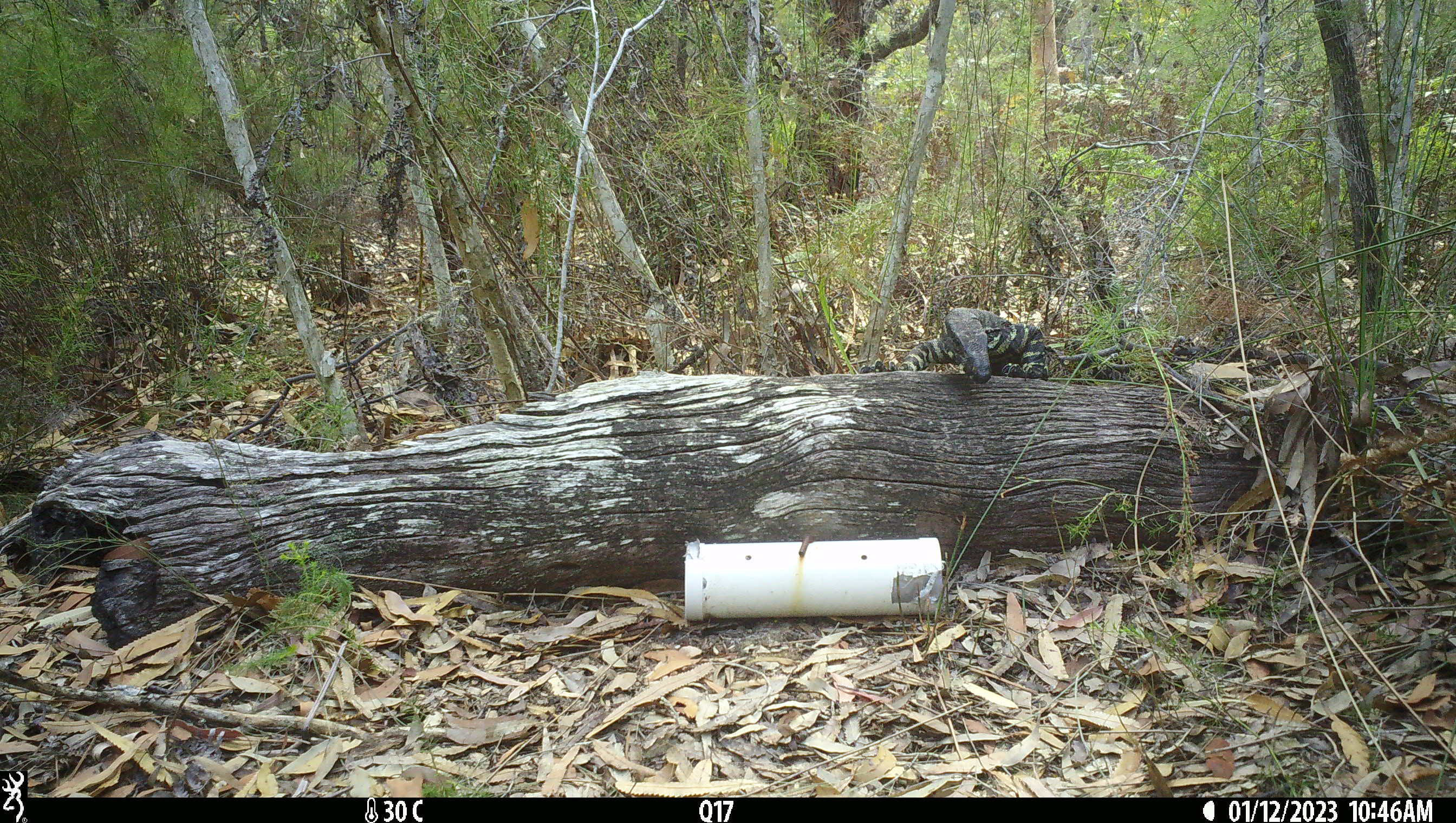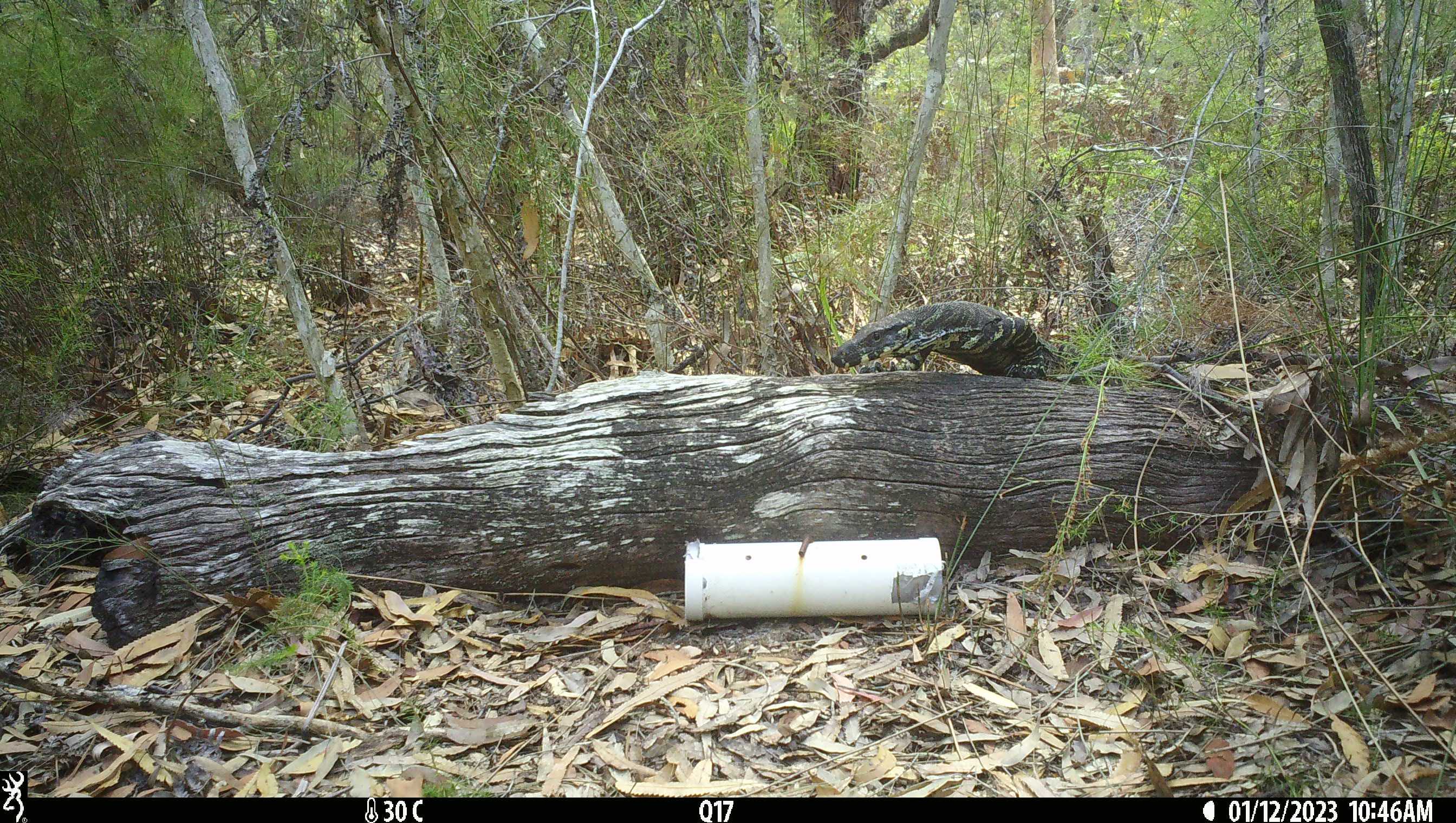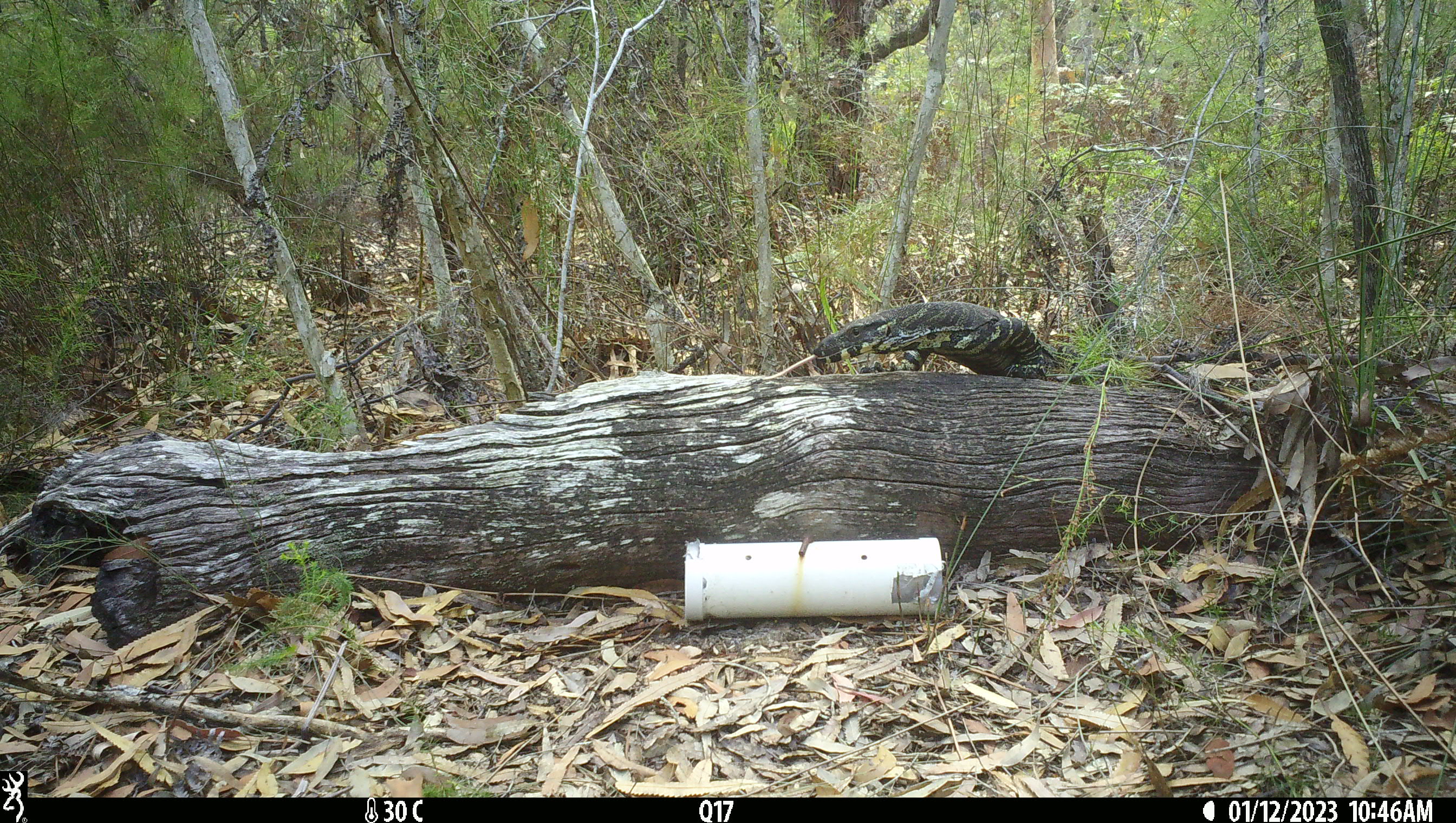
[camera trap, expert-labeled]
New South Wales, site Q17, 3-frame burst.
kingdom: Animalia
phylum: Chordata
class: Reptilia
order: Squamata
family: Varanidae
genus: Varanus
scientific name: Varanus varius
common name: lace monitor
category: goanna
Goanna (lace monitor) (Varanus varius).